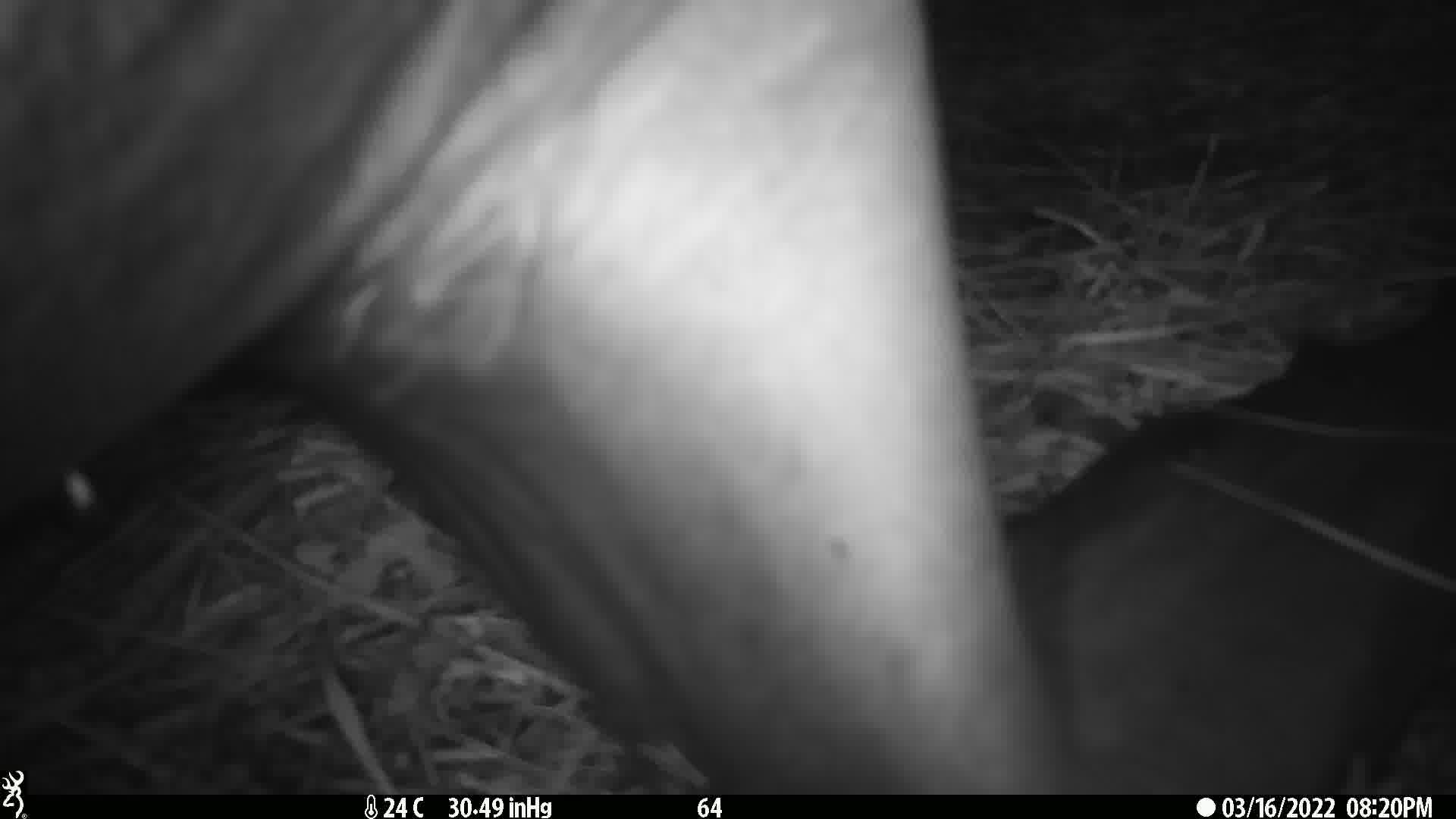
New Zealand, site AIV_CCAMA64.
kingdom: Animalia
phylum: Chordata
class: Mammalia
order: Carnivora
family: Otariidae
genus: Phocarctos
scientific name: Phocarctos hookeri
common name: new zealand sea lion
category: sealion